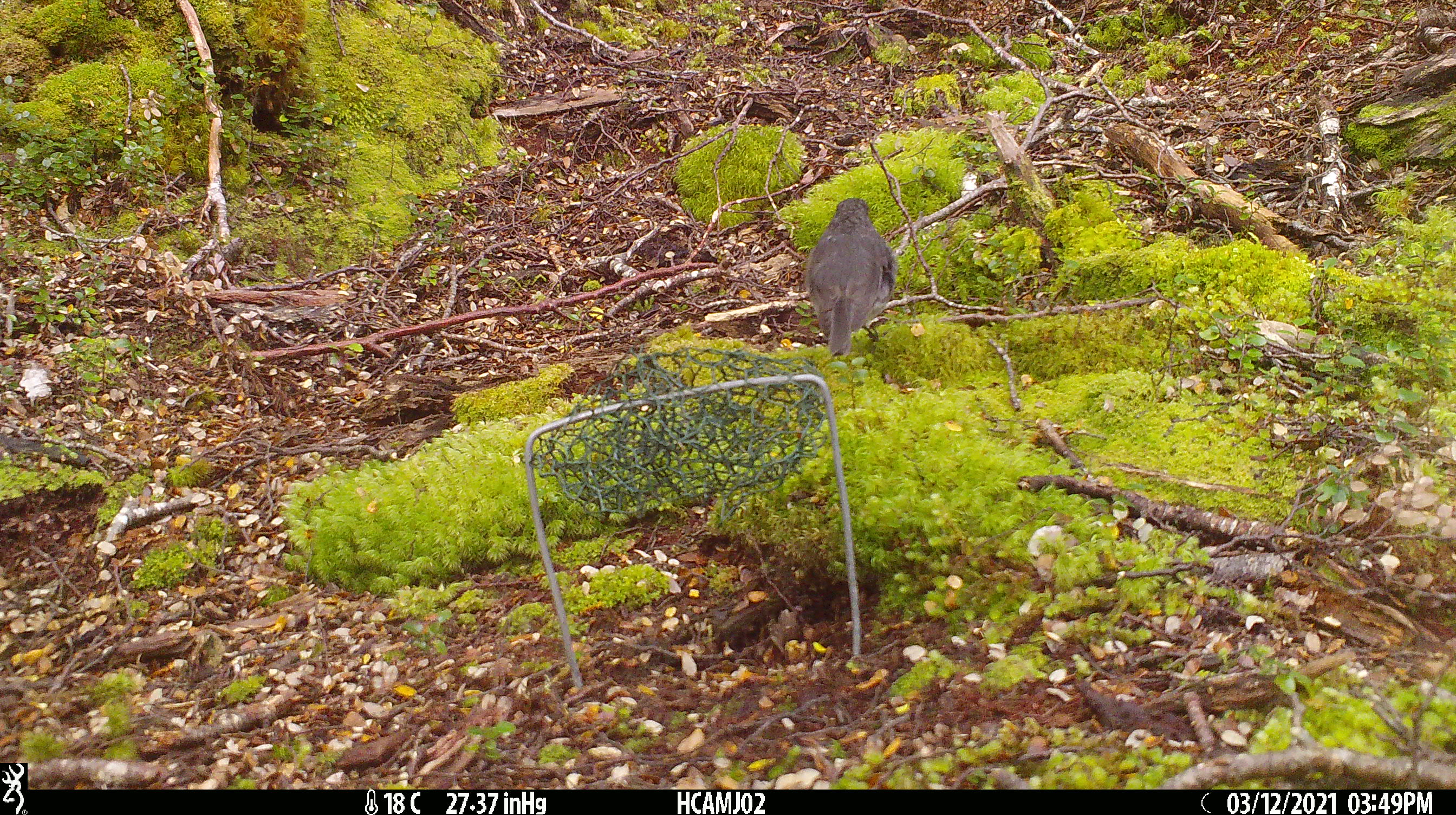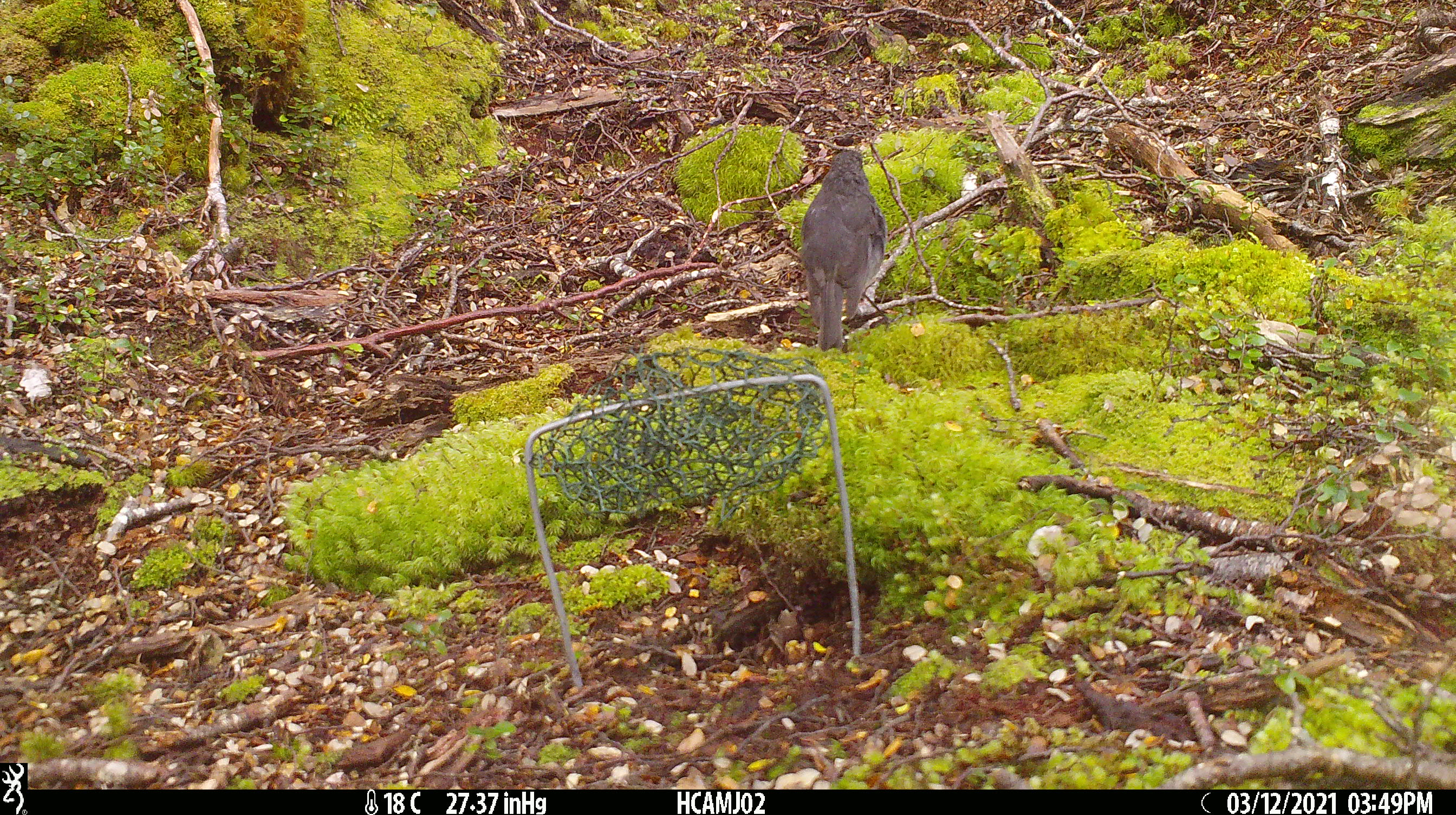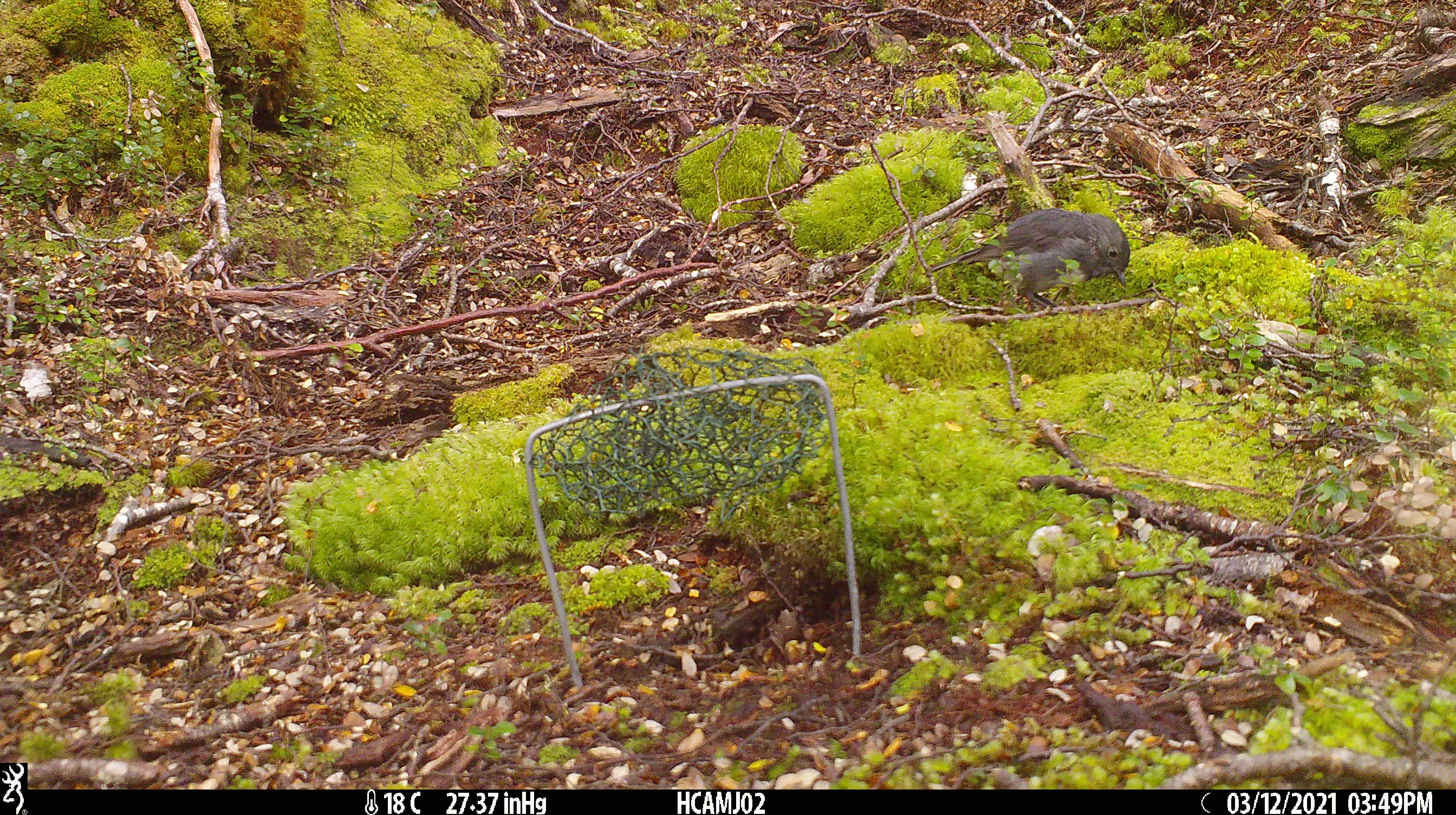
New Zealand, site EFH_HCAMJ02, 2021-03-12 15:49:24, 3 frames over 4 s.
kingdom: Animalia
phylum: Chordata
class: Aves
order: Passeriformes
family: Petroicidae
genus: Petroica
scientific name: Petroica australis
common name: new zealand robin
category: robin